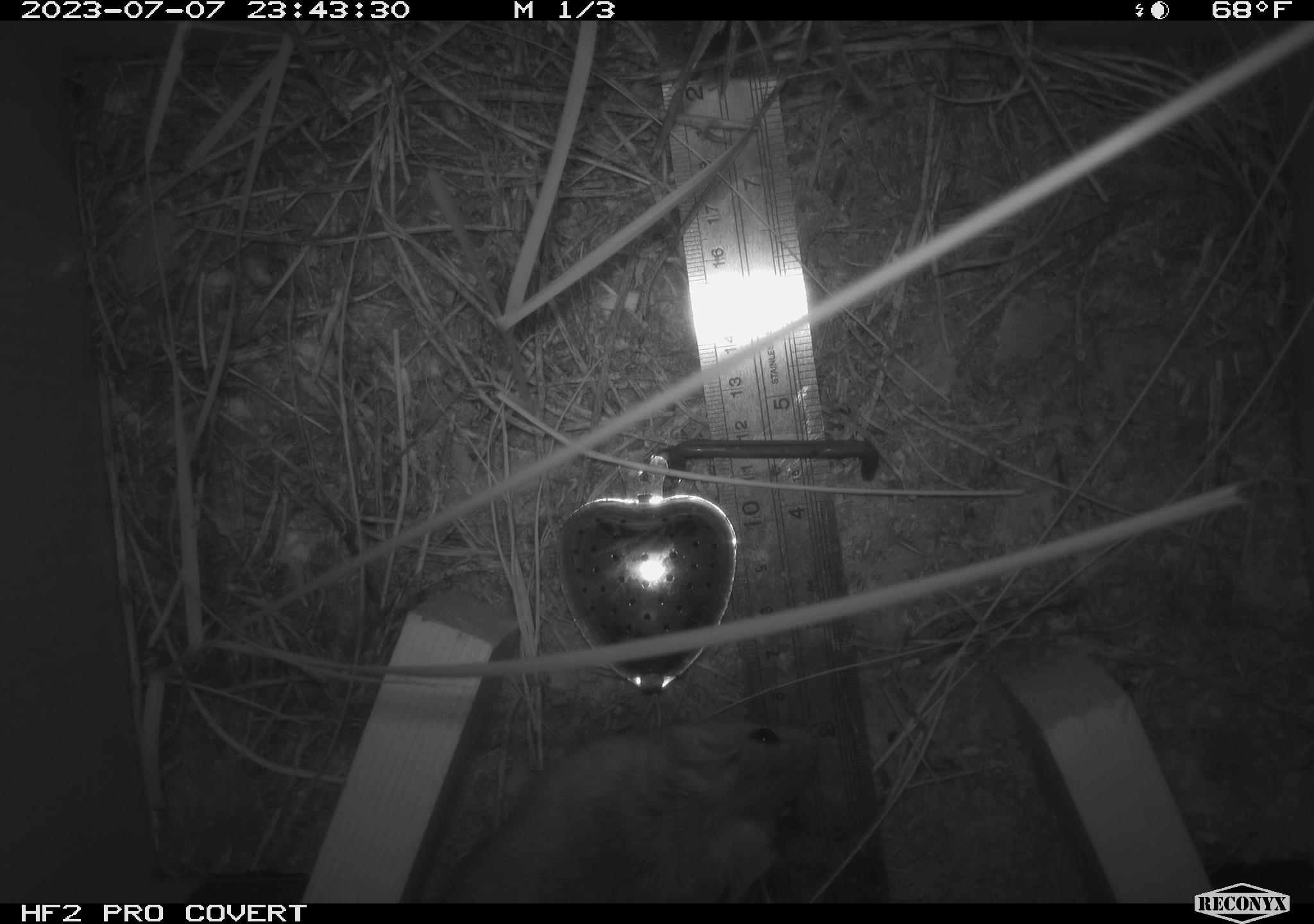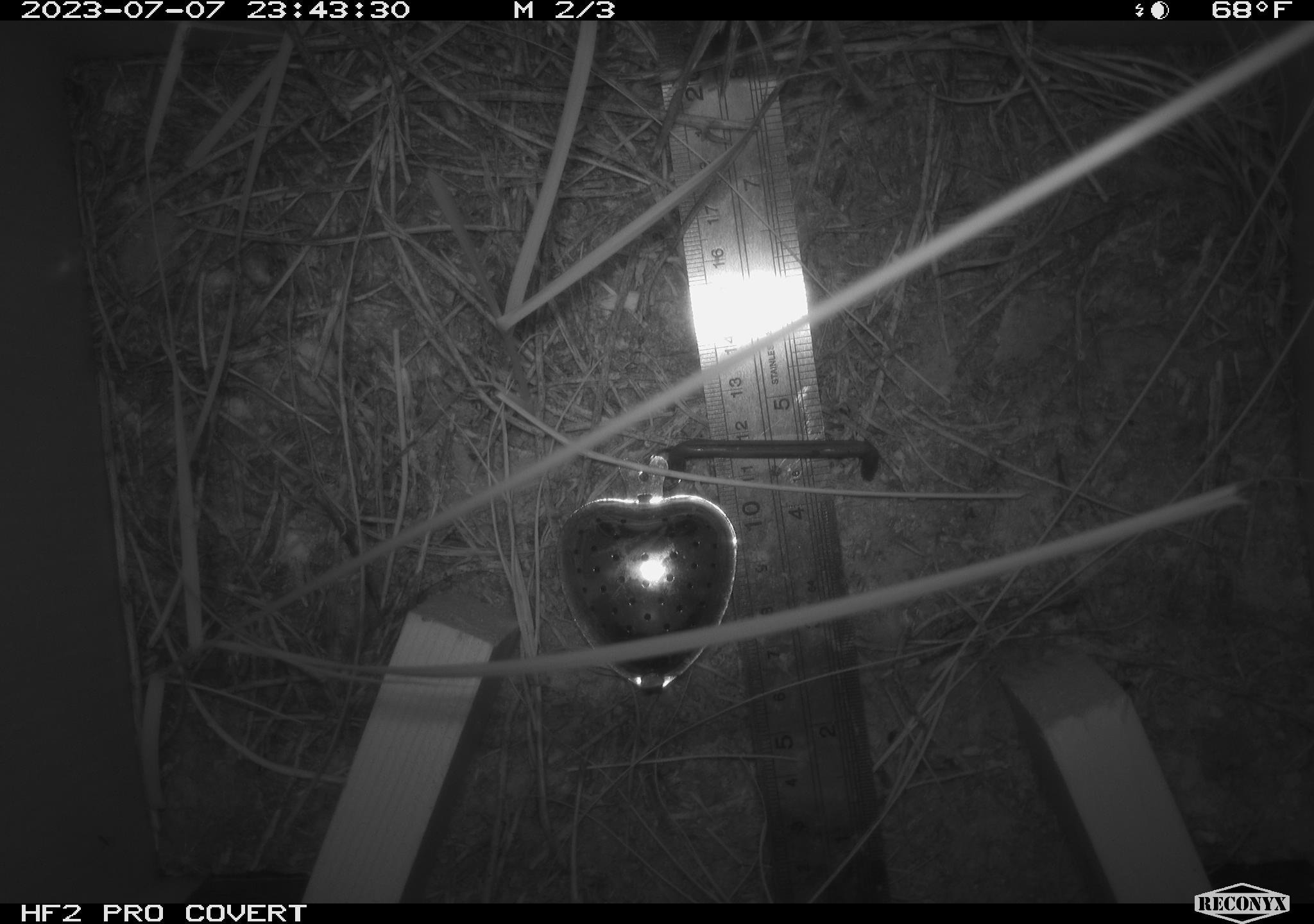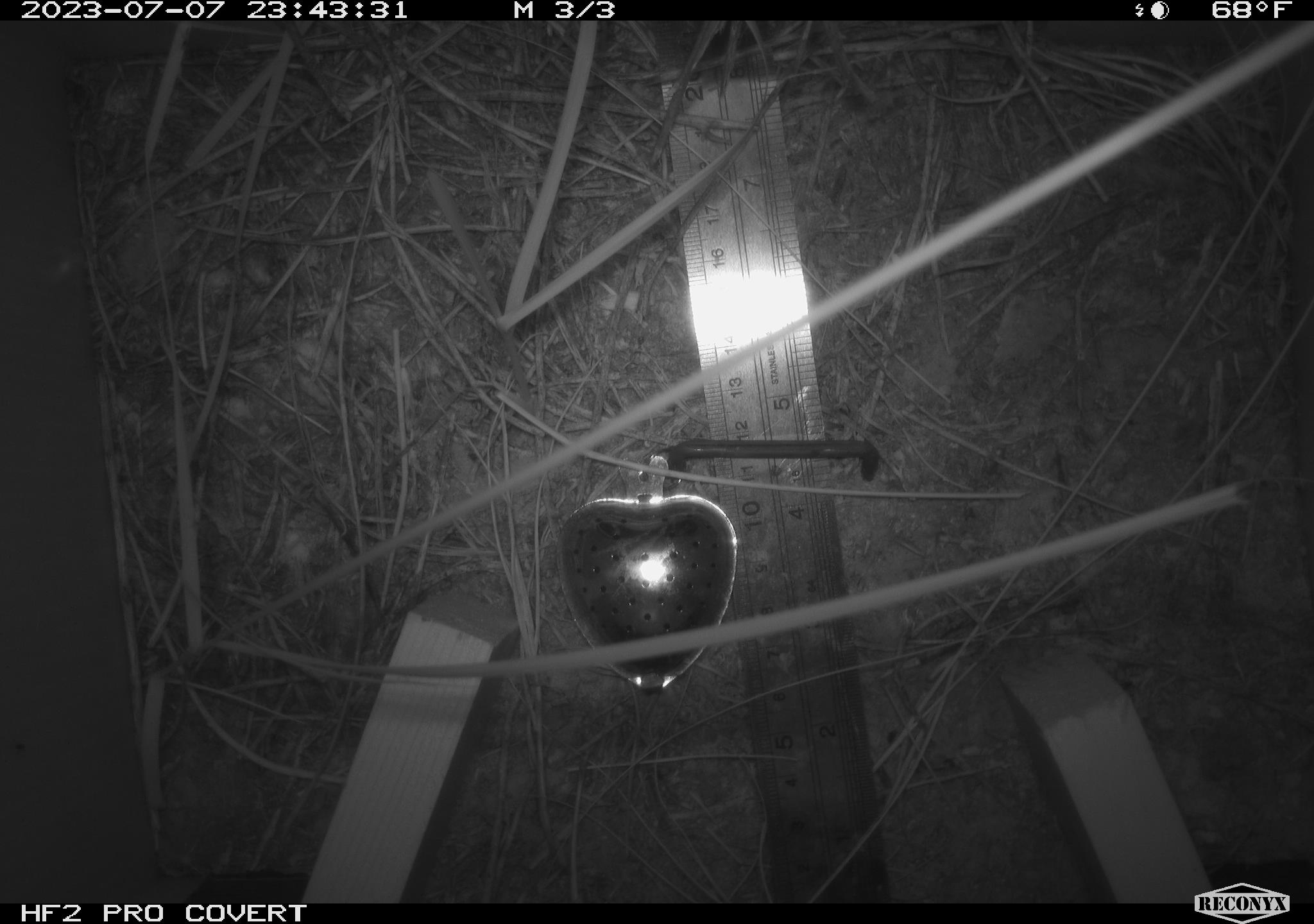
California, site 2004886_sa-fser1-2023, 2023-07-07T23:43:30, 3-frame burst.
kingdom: Animalia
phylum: Chordata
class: Mammalia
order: Rodentia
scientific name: Rodentia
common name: mouse species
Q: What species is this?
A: Mouse species (Rodentia).